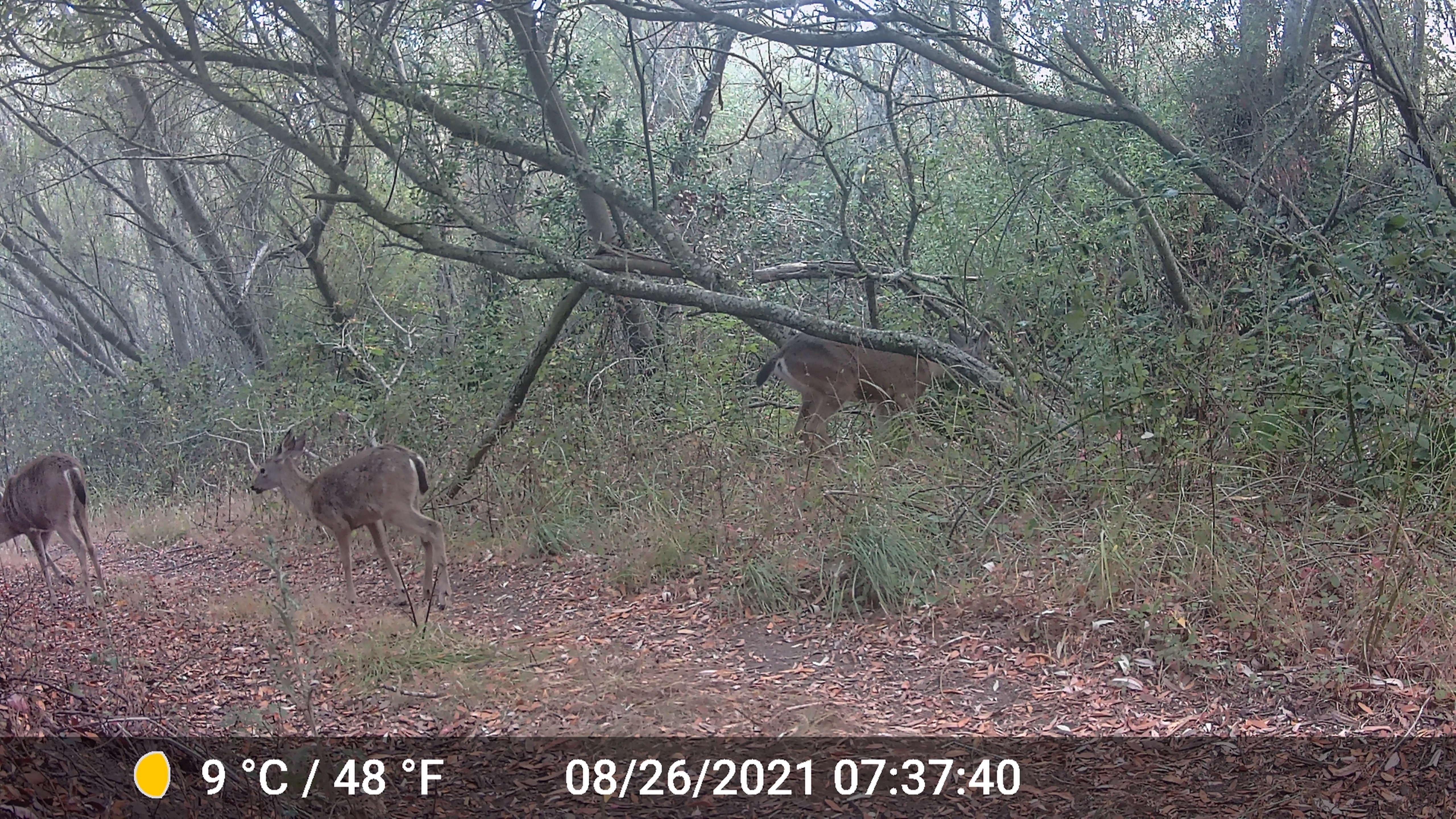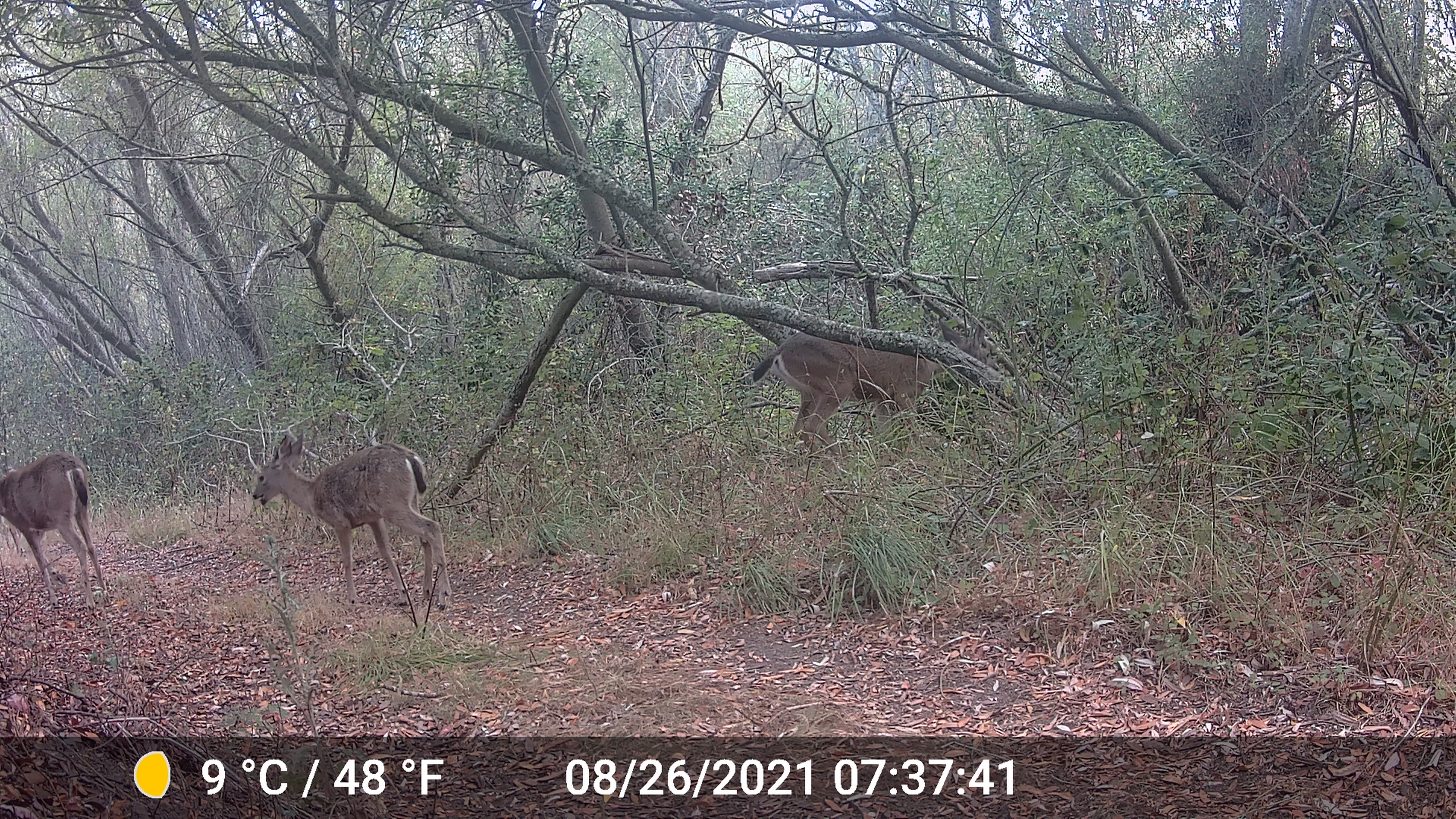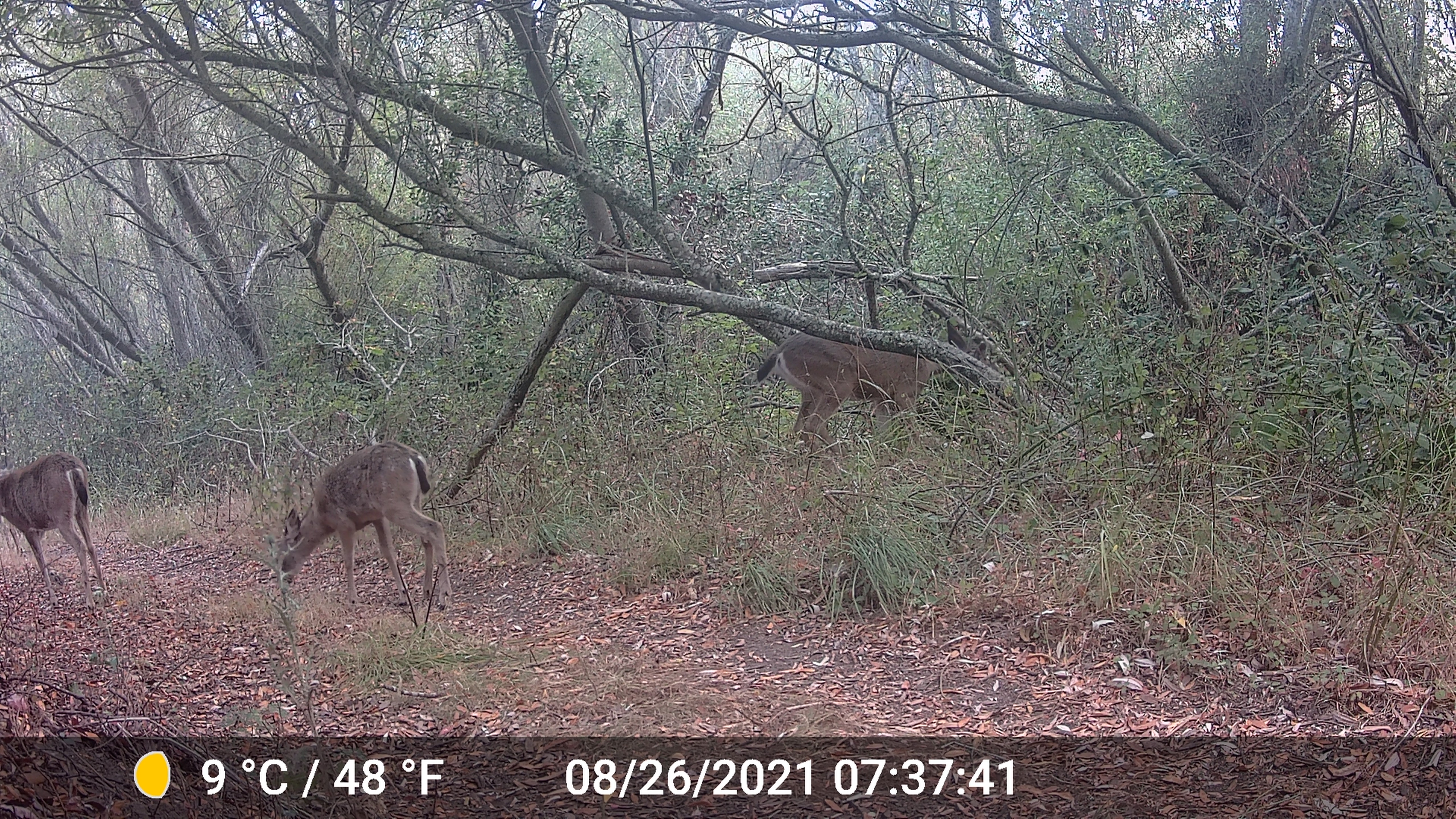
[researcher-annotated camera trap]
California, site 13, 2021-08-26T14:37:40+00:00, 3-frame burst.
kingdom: Animalia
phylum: Chordata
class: Mammalia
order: Artiodactyla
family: Cervidae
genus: Odocoileus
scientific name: Odocoileus hemionus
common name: mule deer